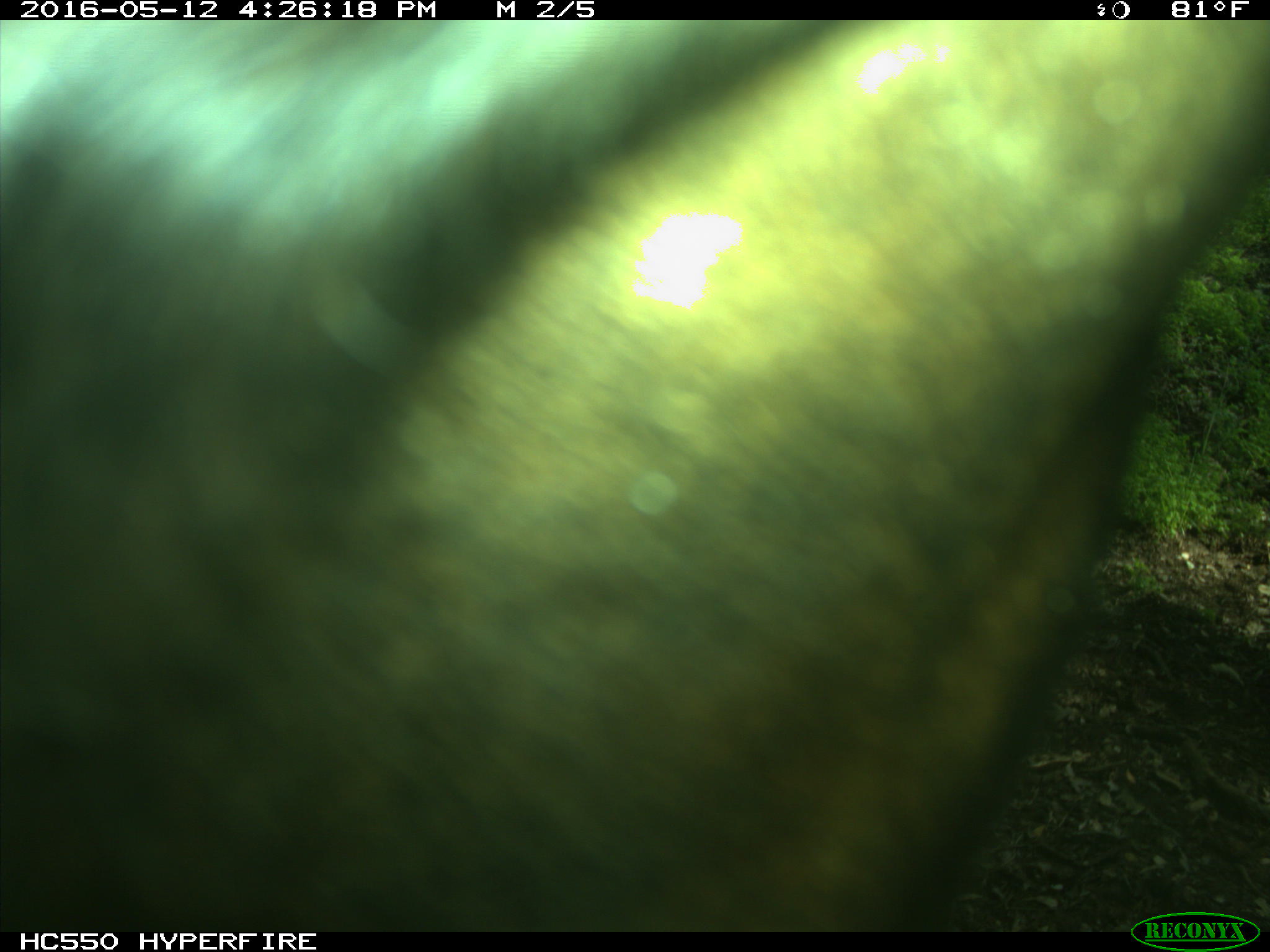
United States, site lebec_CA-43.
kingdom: Animalia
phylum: Chordata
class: Mammalia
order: Artiodactyla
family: Bovidae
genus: Bos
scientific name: Bos taurus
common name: domestic cow